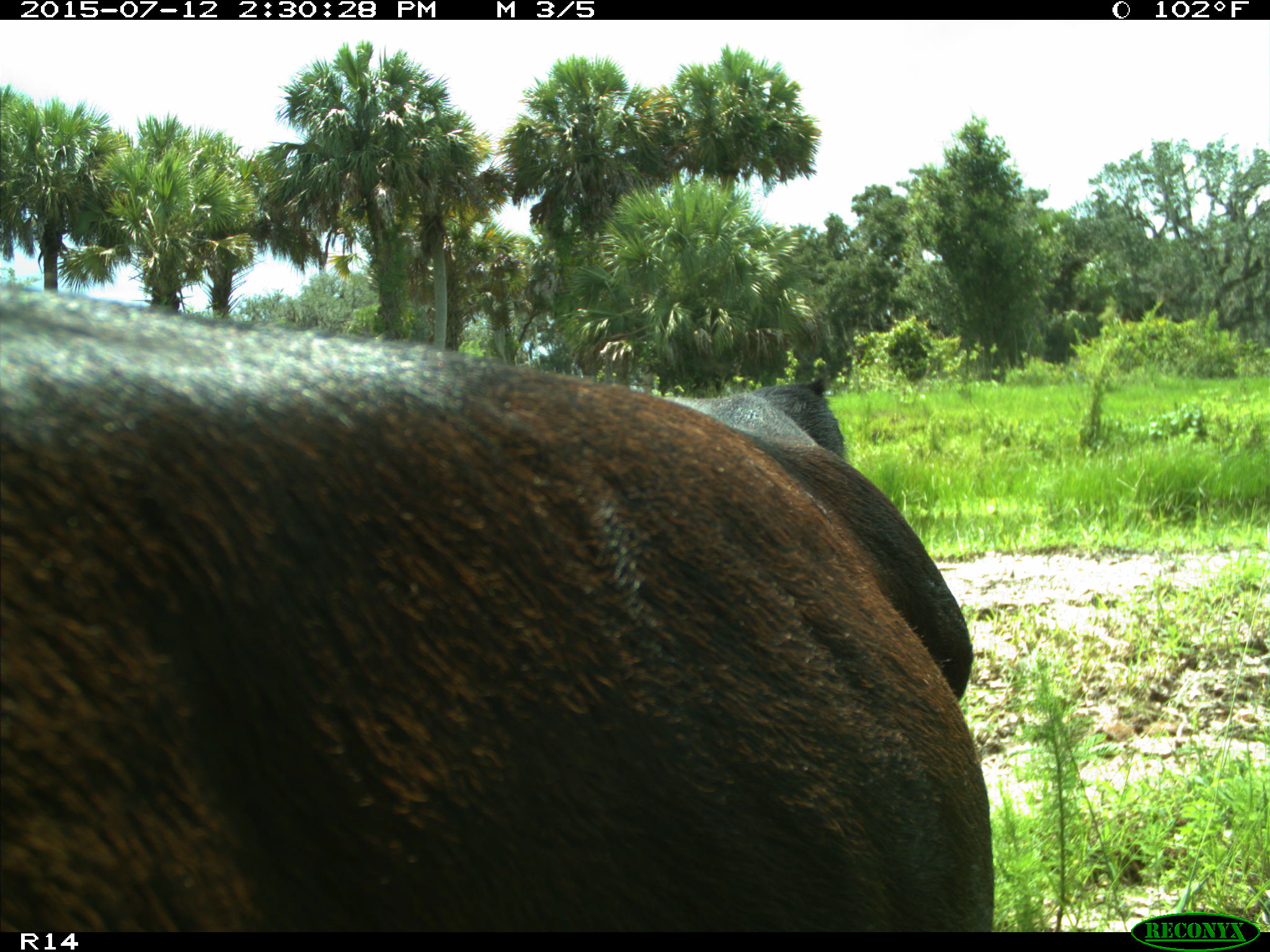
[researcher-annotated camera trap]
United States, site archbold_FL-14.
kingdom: Animalia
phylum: Chordata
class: Mammalia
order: Artiodactyla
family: Bovidae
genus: Bos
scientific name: Bos taurus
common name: domestic cow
Bos taurus (domestic cow).